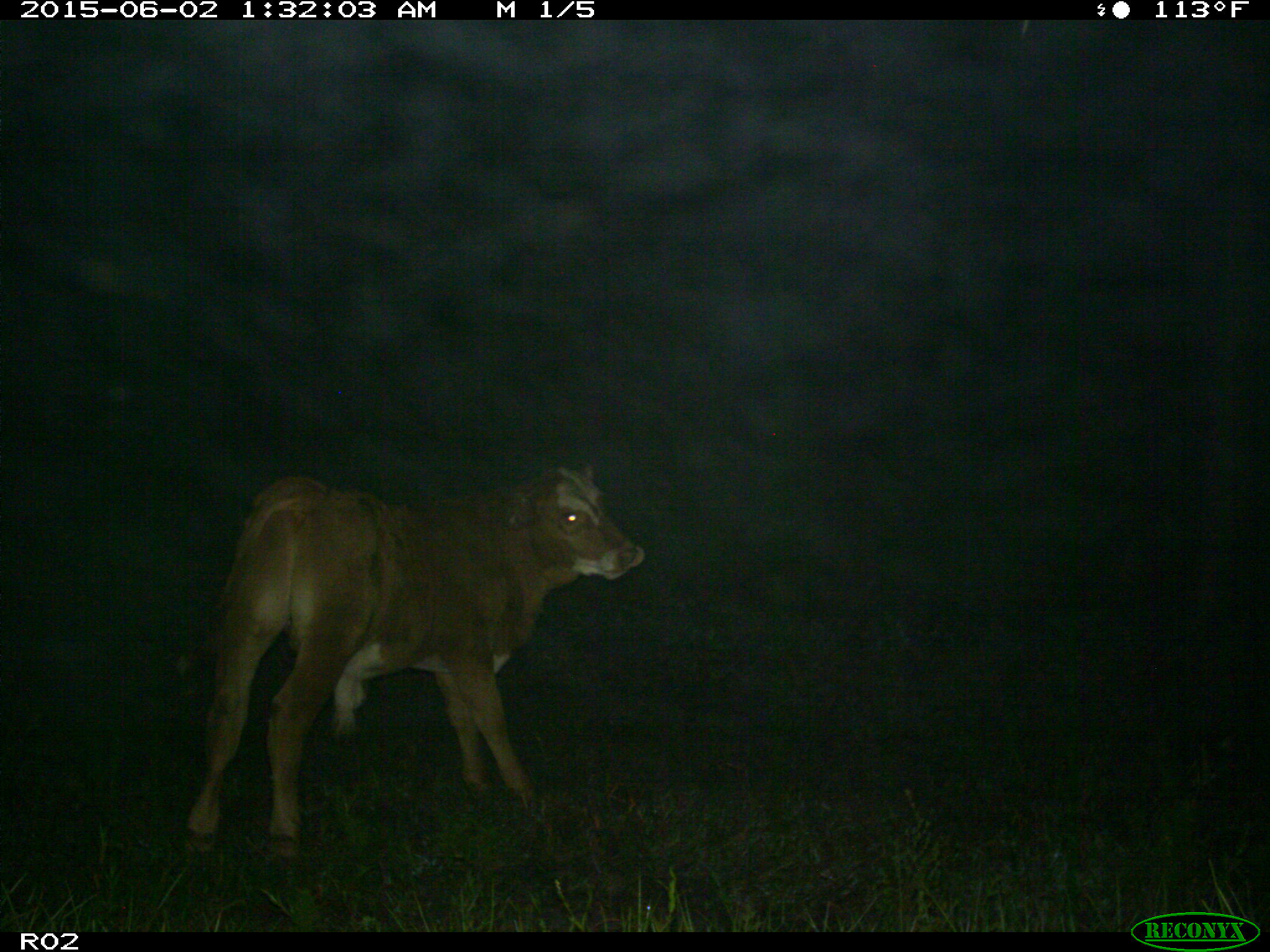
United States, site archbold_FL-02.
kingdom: Animalia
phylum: Chordata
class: Mammalia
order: Artiodactyla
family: Bovidae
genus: Bos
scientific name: Bos taurus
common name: domestic cow